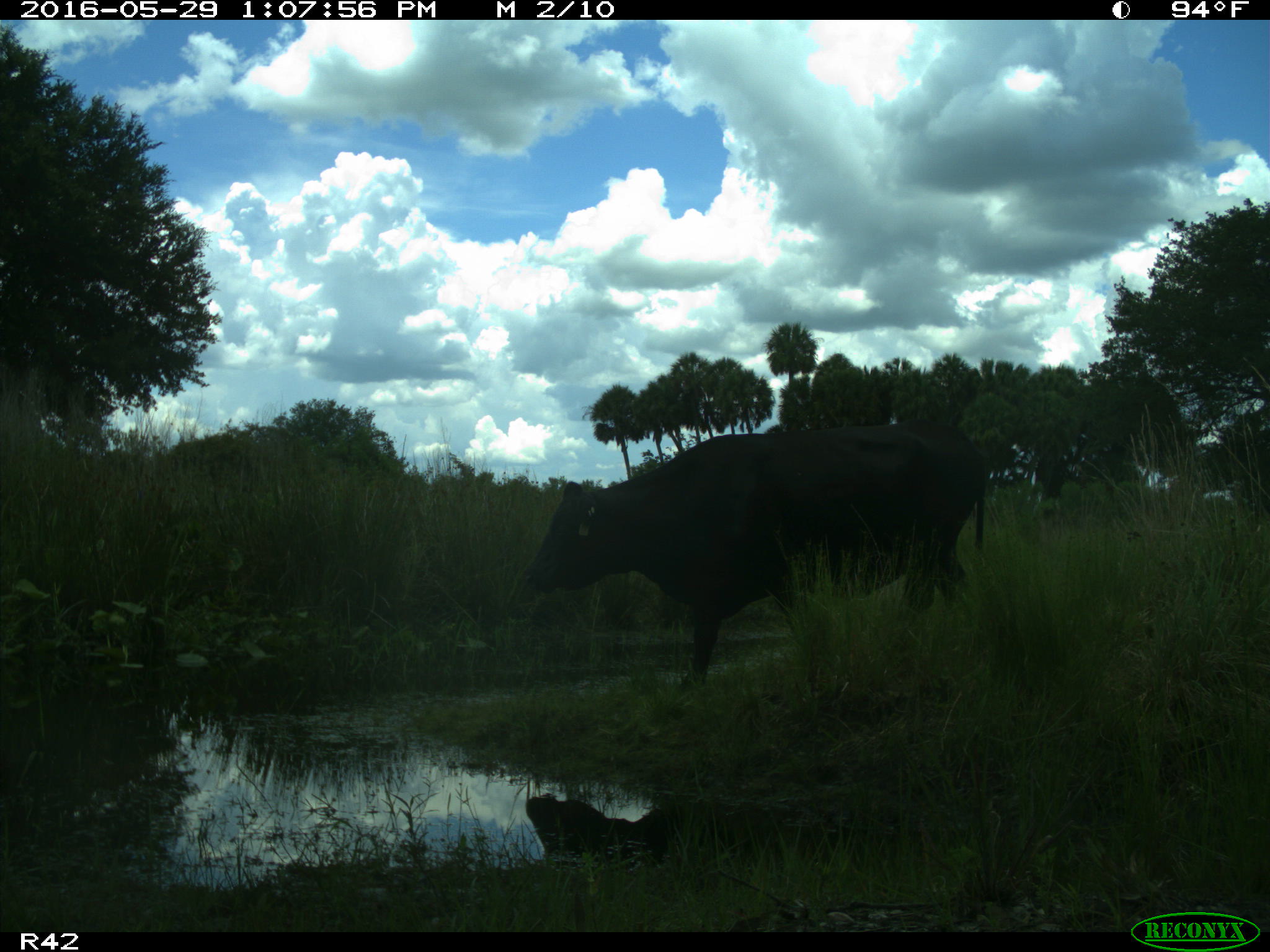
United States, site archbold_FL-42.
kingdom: Animalia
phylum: Chordata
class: Mammalia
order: Artiodactyla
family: Bovidae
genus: Bos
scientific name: Bos taurus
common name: domestic cow